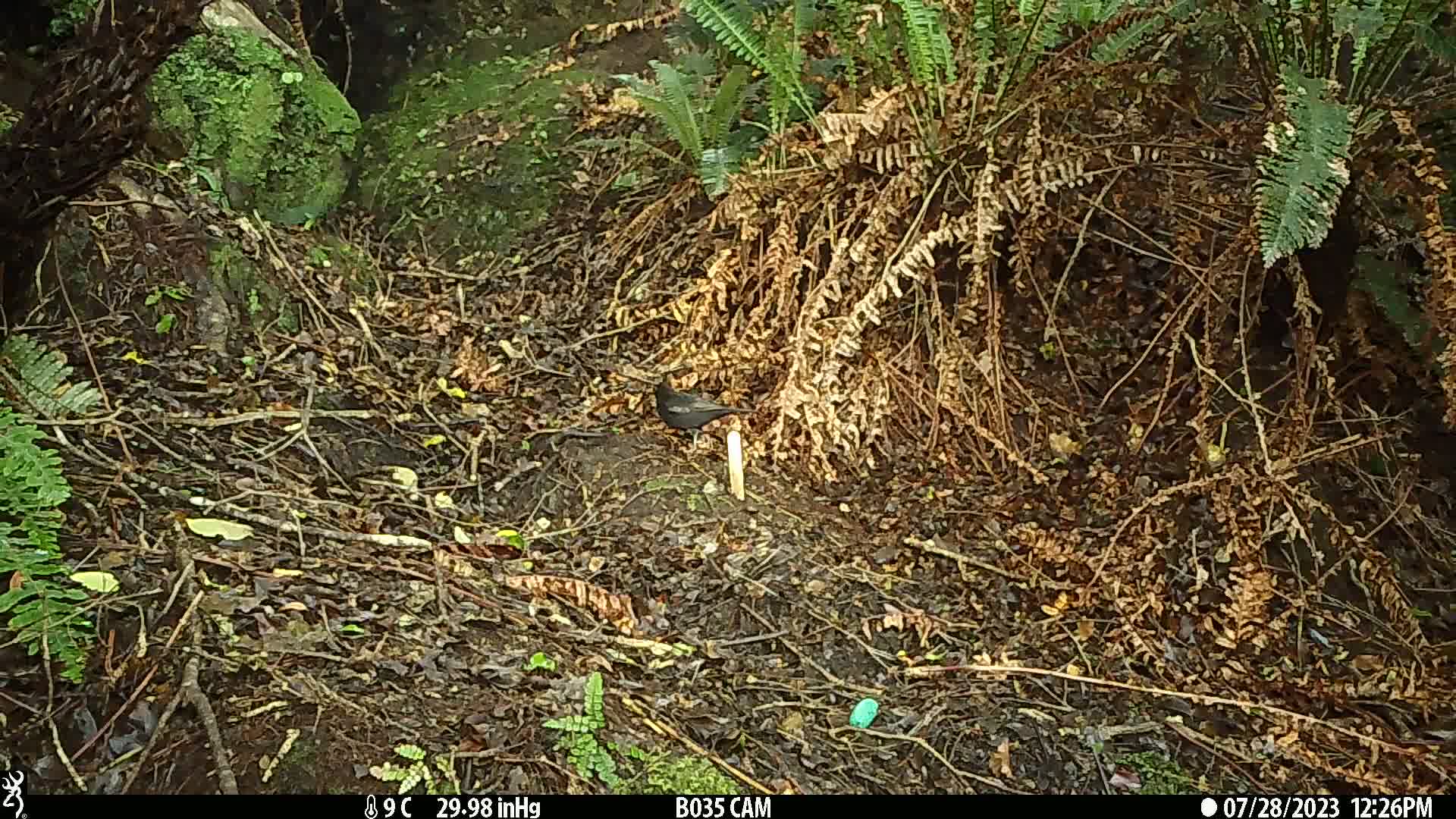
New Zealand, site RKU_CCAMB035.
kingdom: Animalia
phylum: Chordata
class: Aves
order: Passeriformes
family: Turdidae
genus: Turdus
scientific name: Turdus merula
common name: eurasian blackbird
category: blackbird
Blackbird (eurasian blackbird) (Turdus merula).